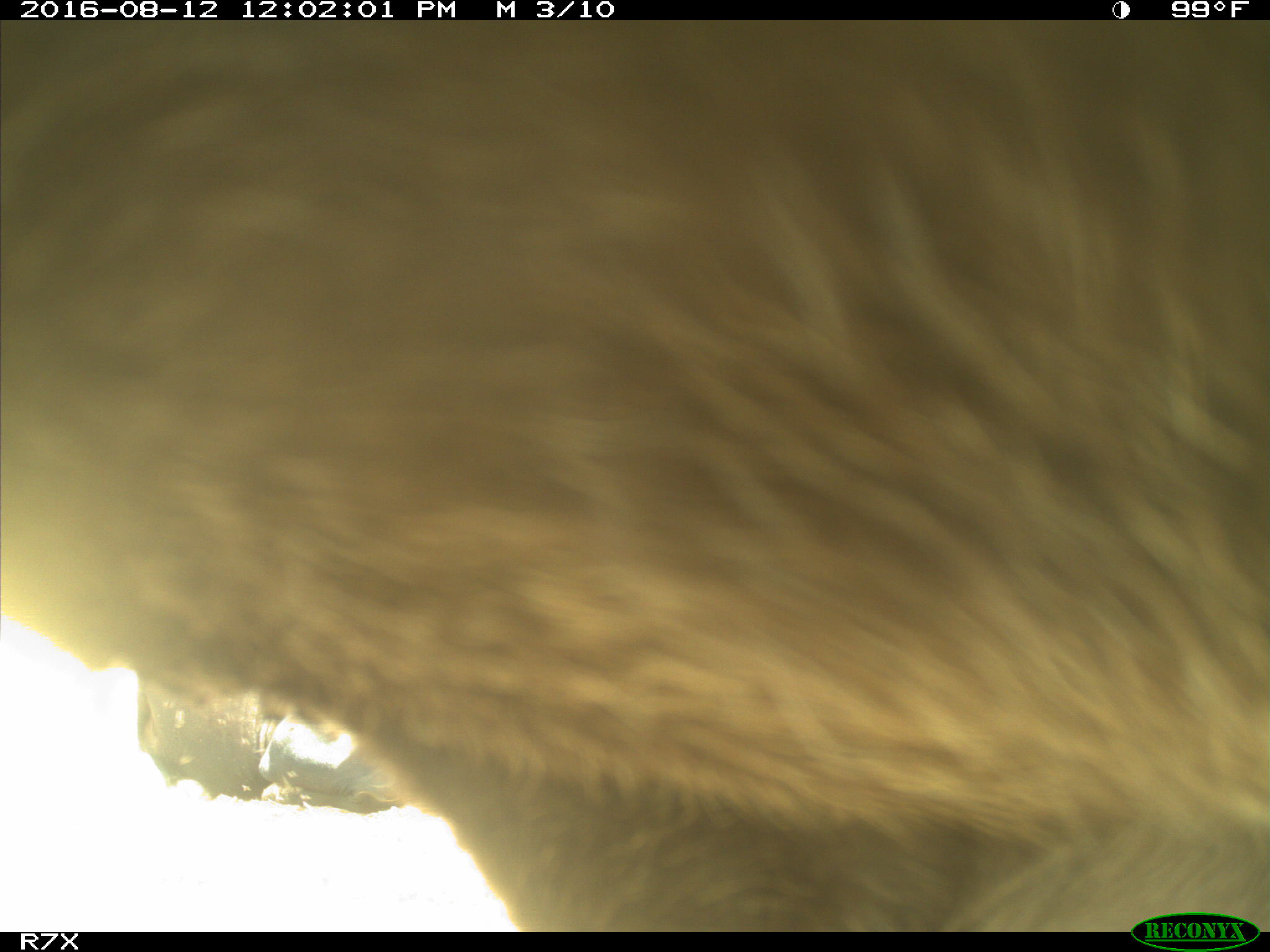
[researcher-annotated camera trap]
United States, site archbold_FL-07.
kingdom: Animalia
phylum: Chordata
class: Mammalia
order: Artiodactyla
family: Bovidae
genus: Bos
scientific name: Bos taurus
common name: domestic cow